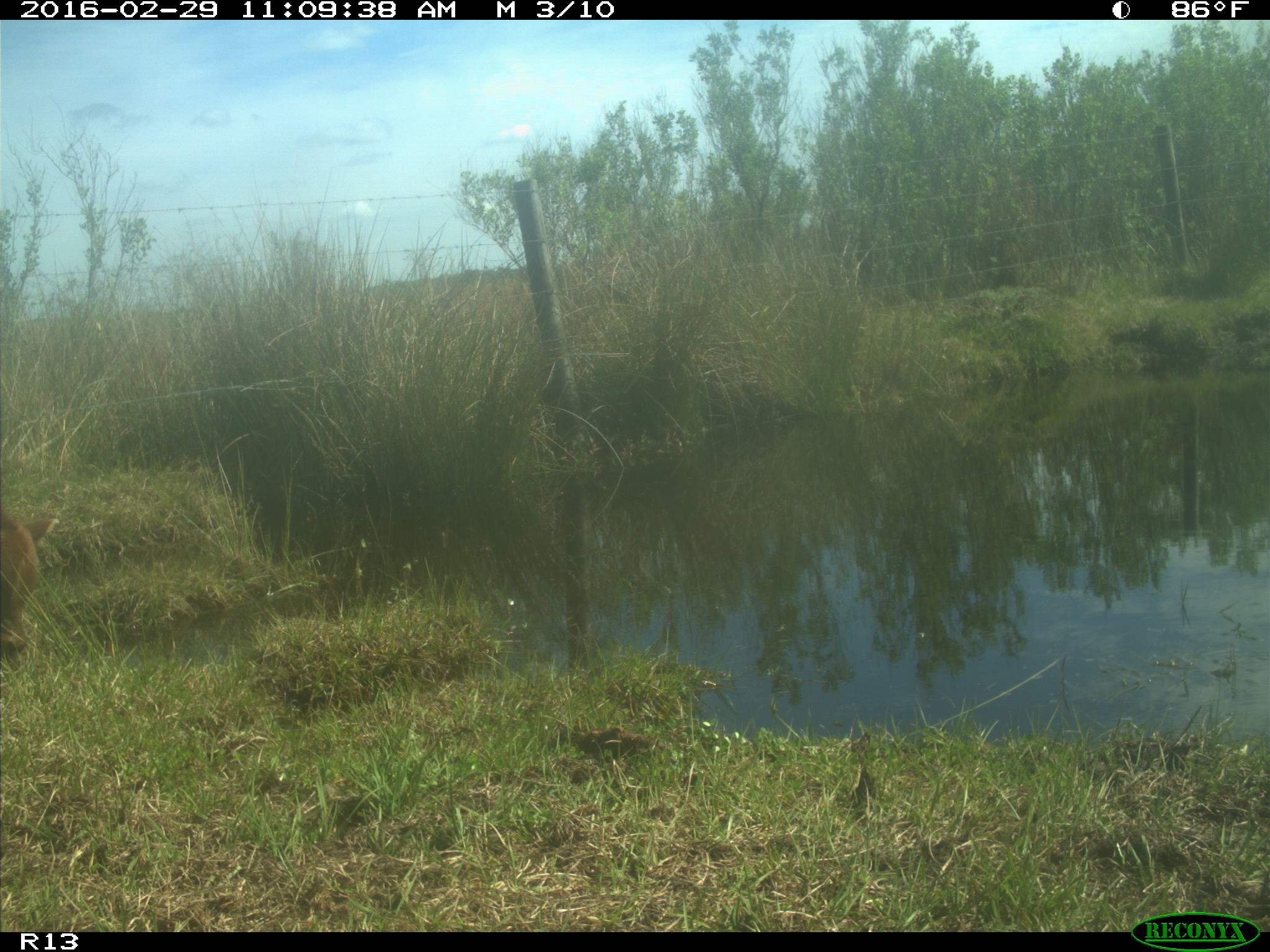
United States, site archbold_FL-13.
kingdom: Animalia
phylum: Chordata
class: Mammalia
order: Artiodactyla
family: Bovidae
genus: Bos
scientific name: Bos taurus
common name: domestic cow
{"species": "Bos taurus (domestic cow)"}